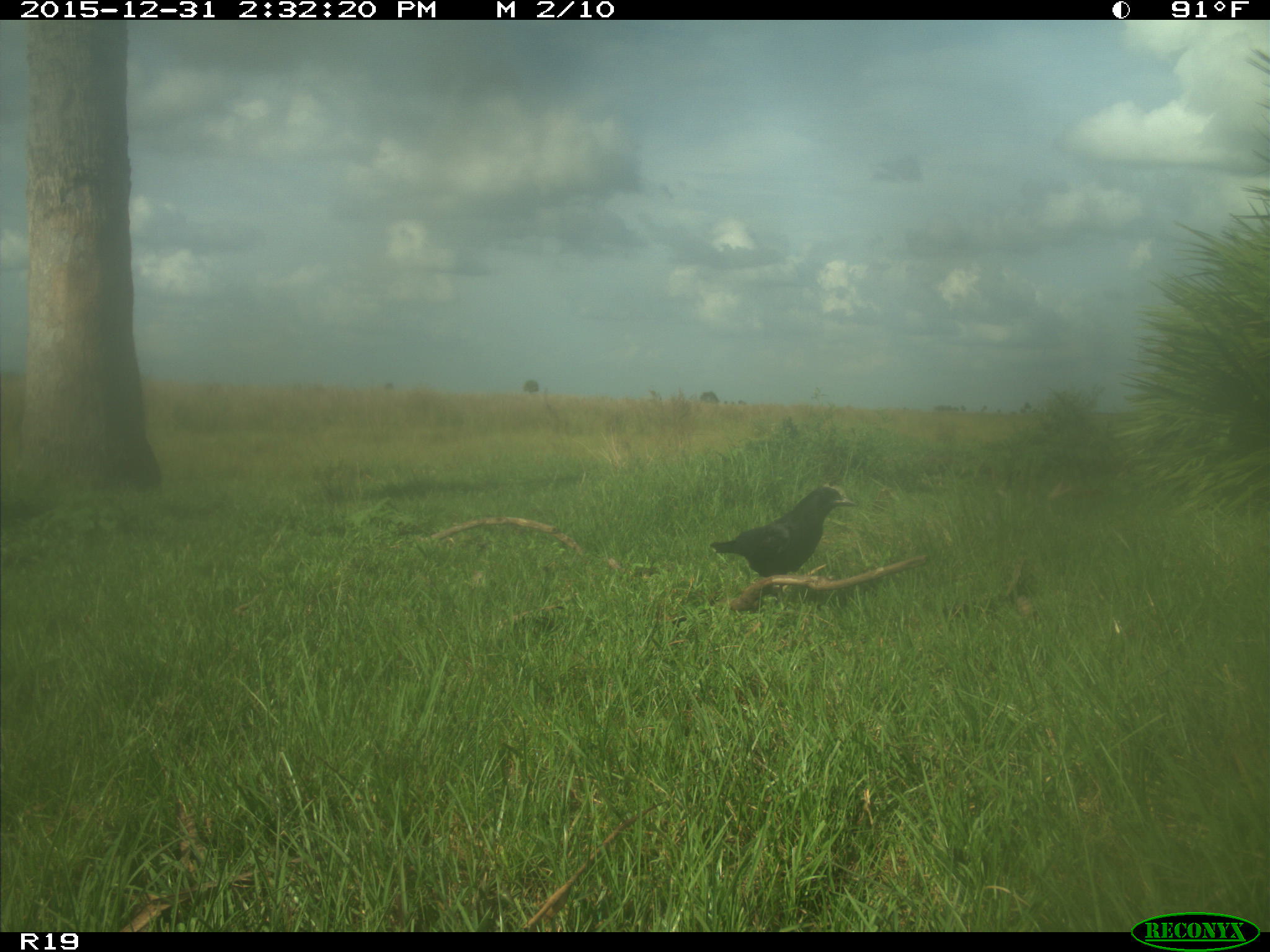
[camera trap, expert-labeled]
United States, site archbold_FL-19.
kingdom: Animalia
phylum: Chordata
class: Aves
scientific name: Aves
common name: birds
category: unidentified bird